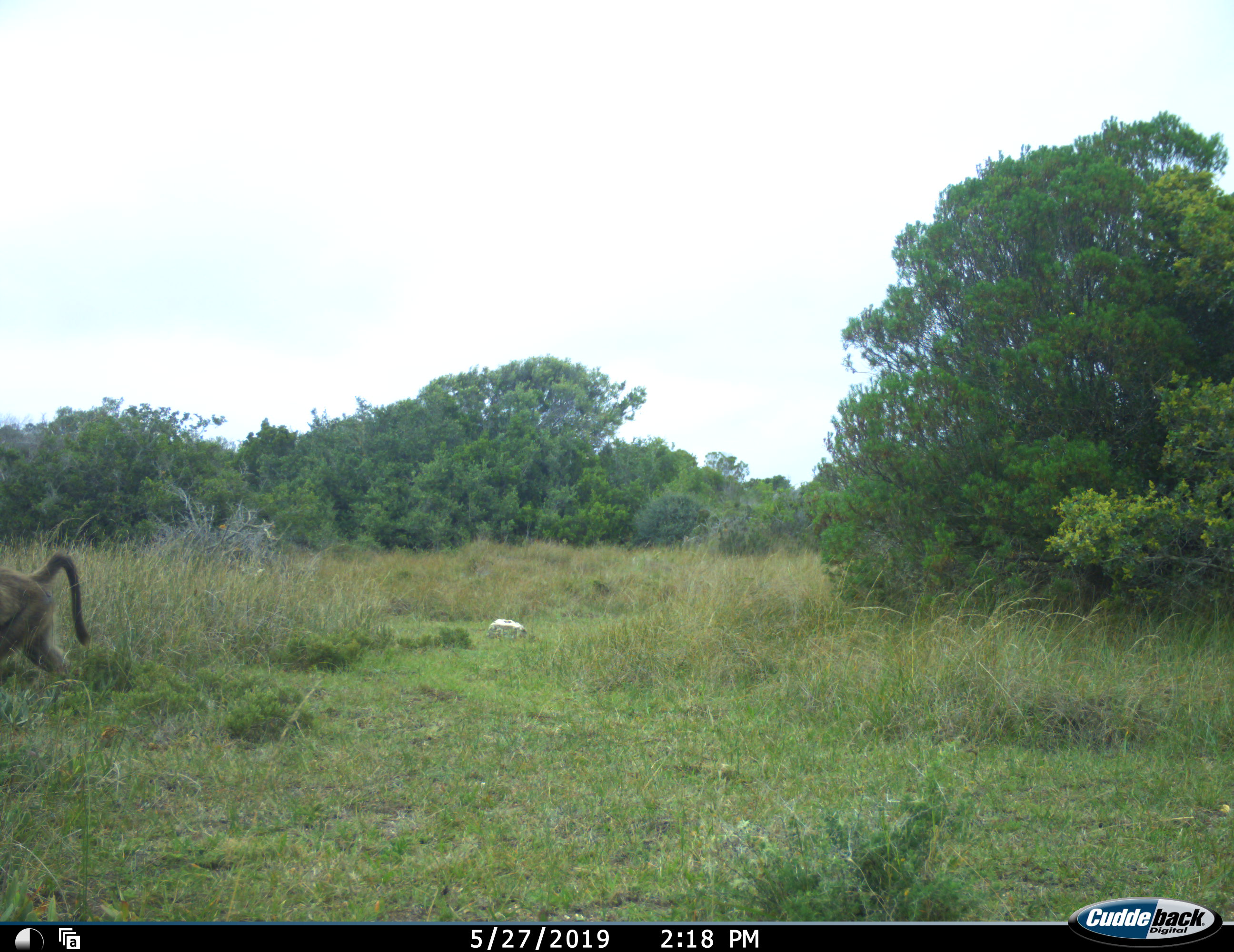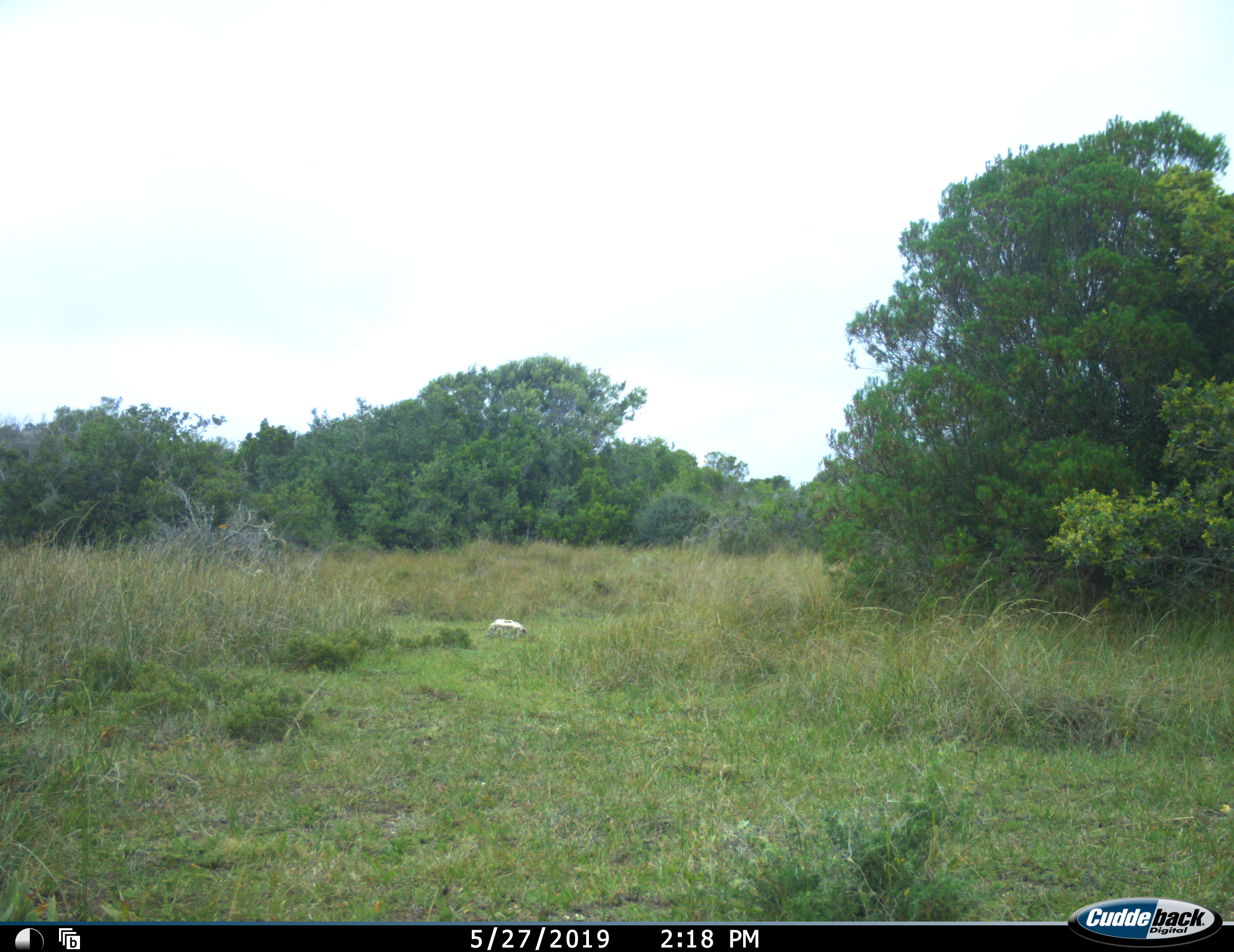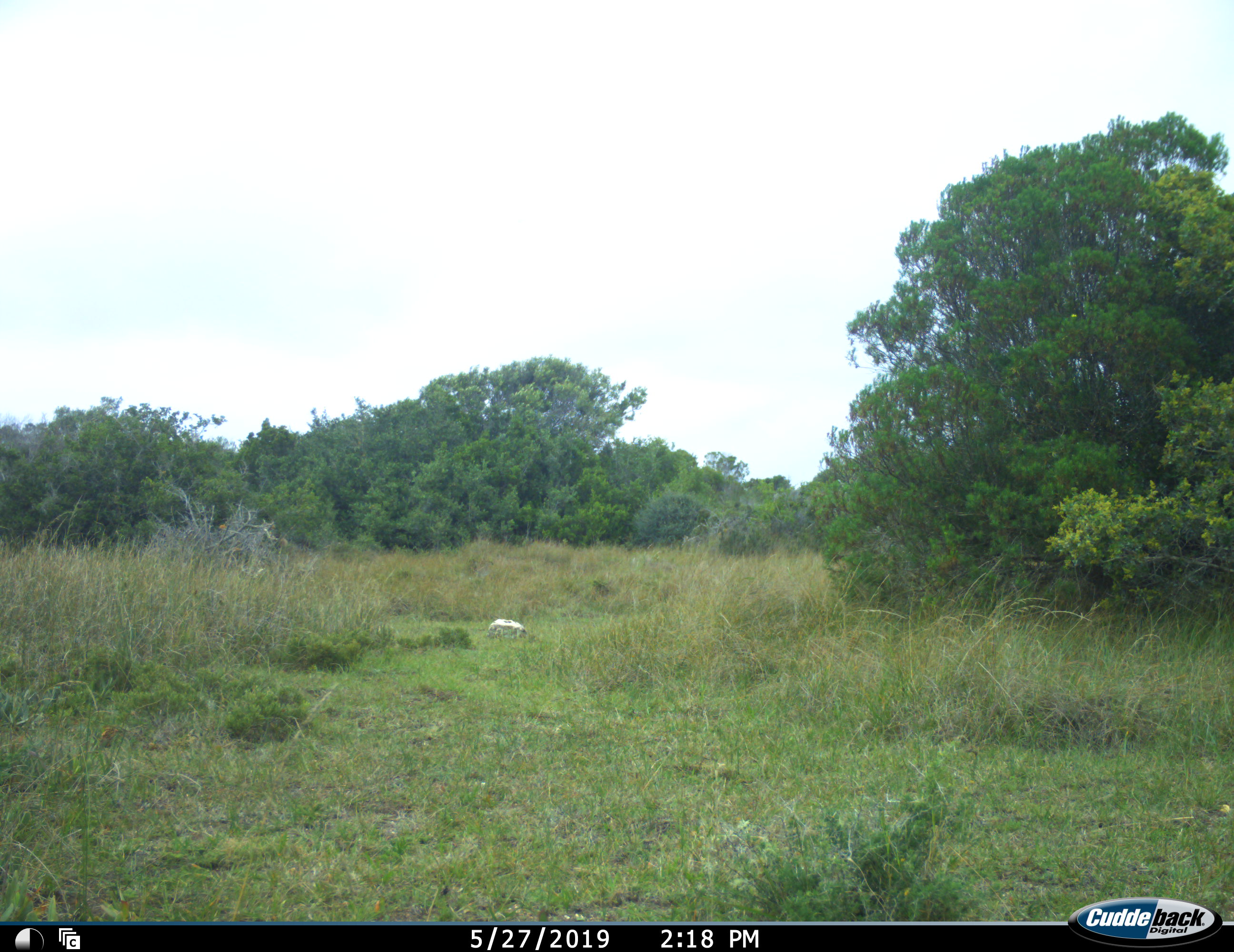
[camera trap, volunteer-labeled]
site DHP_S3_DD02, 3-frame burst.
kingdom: Animalia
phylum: Chordata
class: Mammalia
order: Primates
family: Cercopithecidae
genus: Papio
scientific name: Papio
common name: baboon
Baboon (Papio), count 1. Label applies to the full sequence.